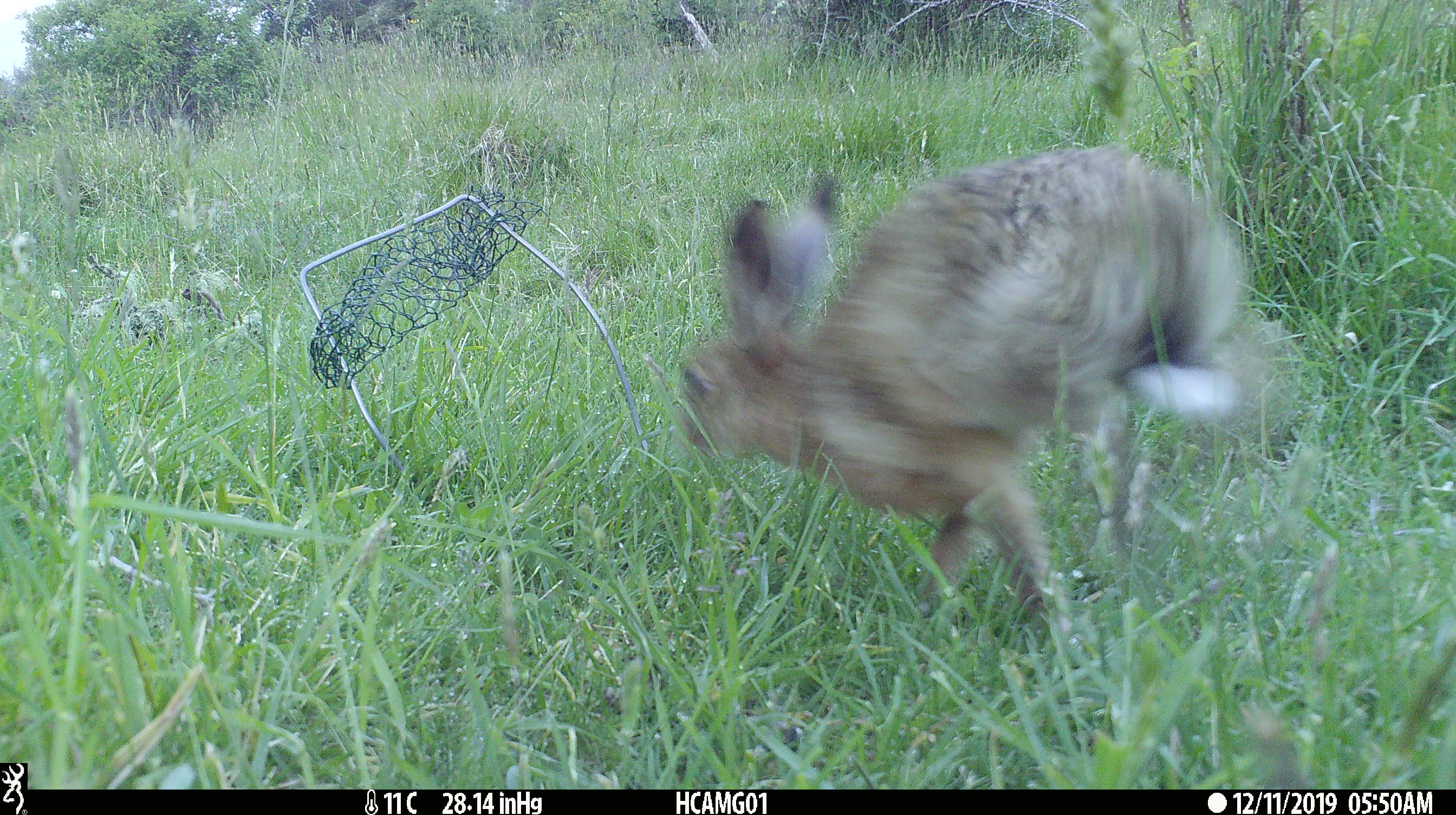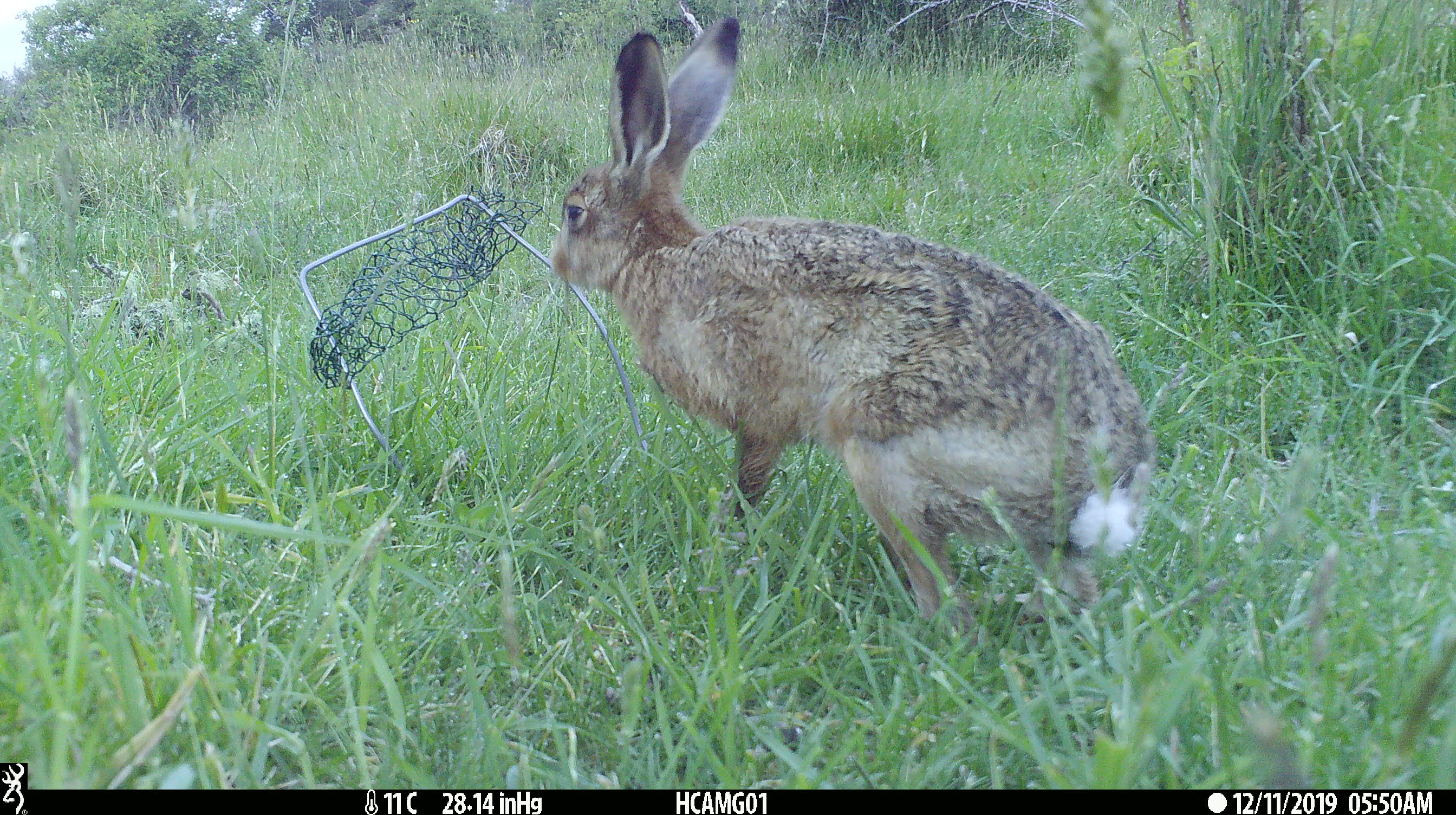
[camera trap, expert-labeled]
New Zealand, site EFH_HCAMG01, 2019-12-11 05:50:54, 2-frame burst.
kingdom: Animalia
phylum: Chordata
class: Mammalia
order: Lagomorpha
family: Leporidae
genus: Lepus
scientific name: Lepus europaeus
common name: brown hare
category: hare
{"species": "hare (brown hare) (Lepus europaeus)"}